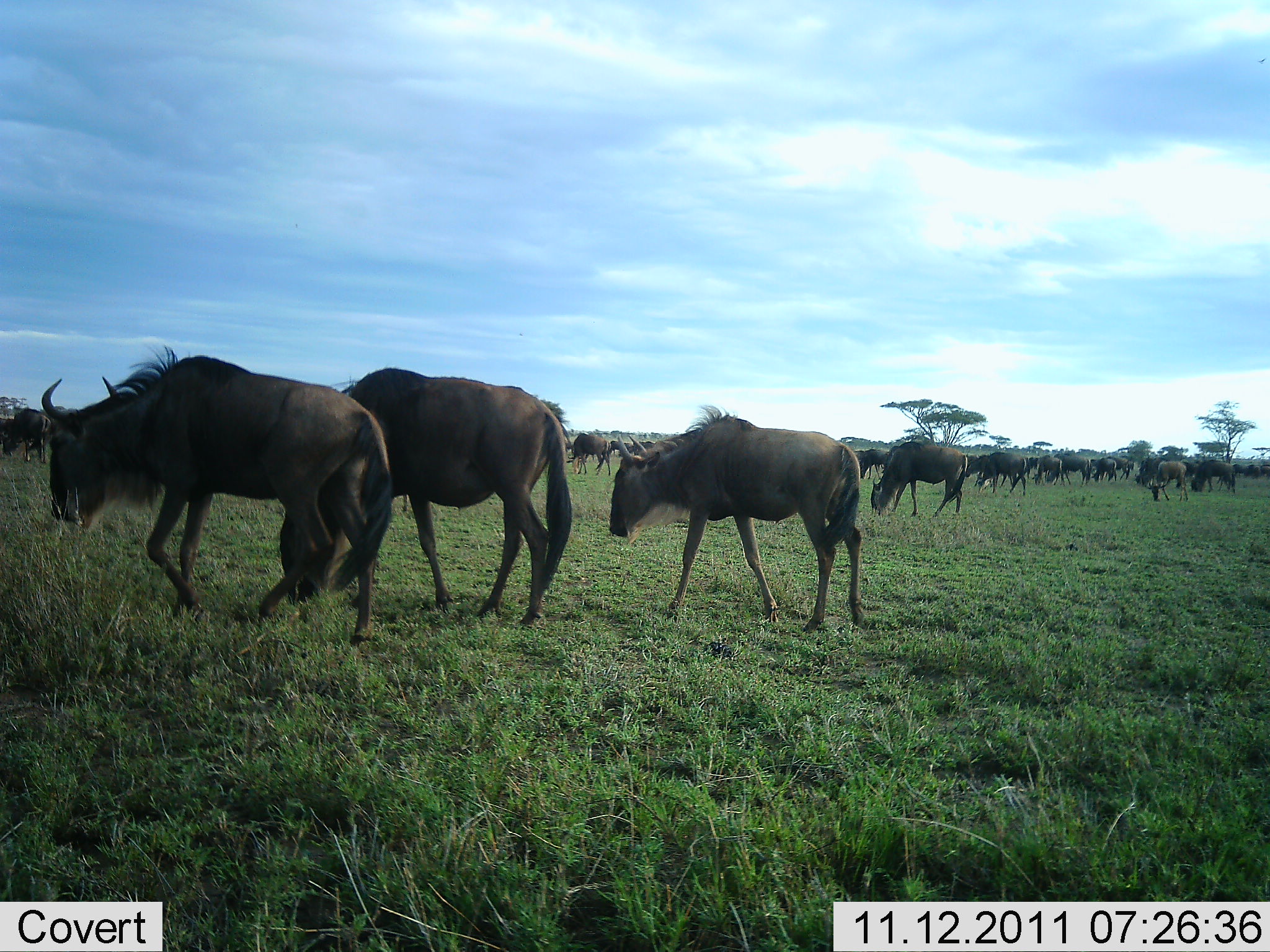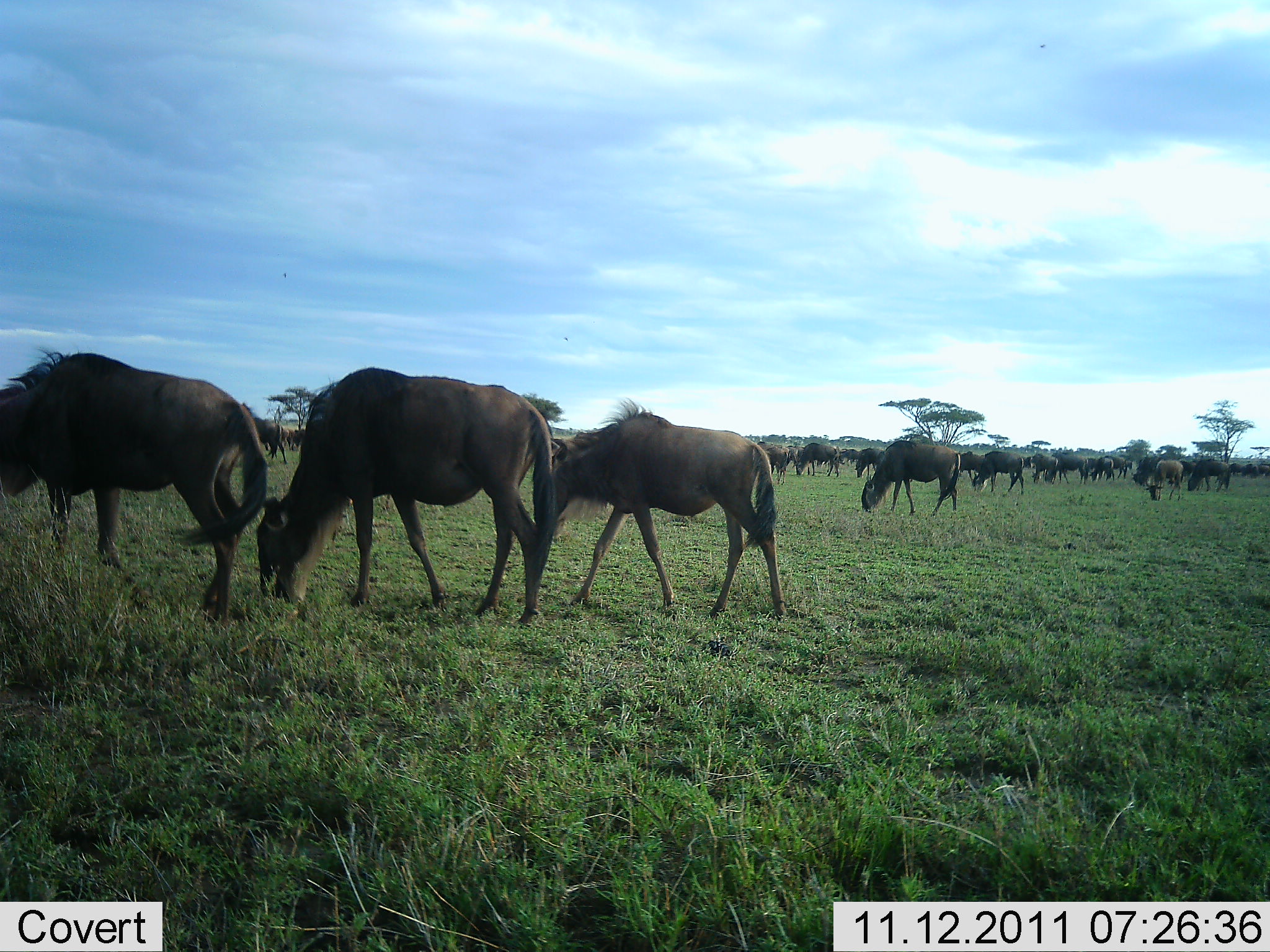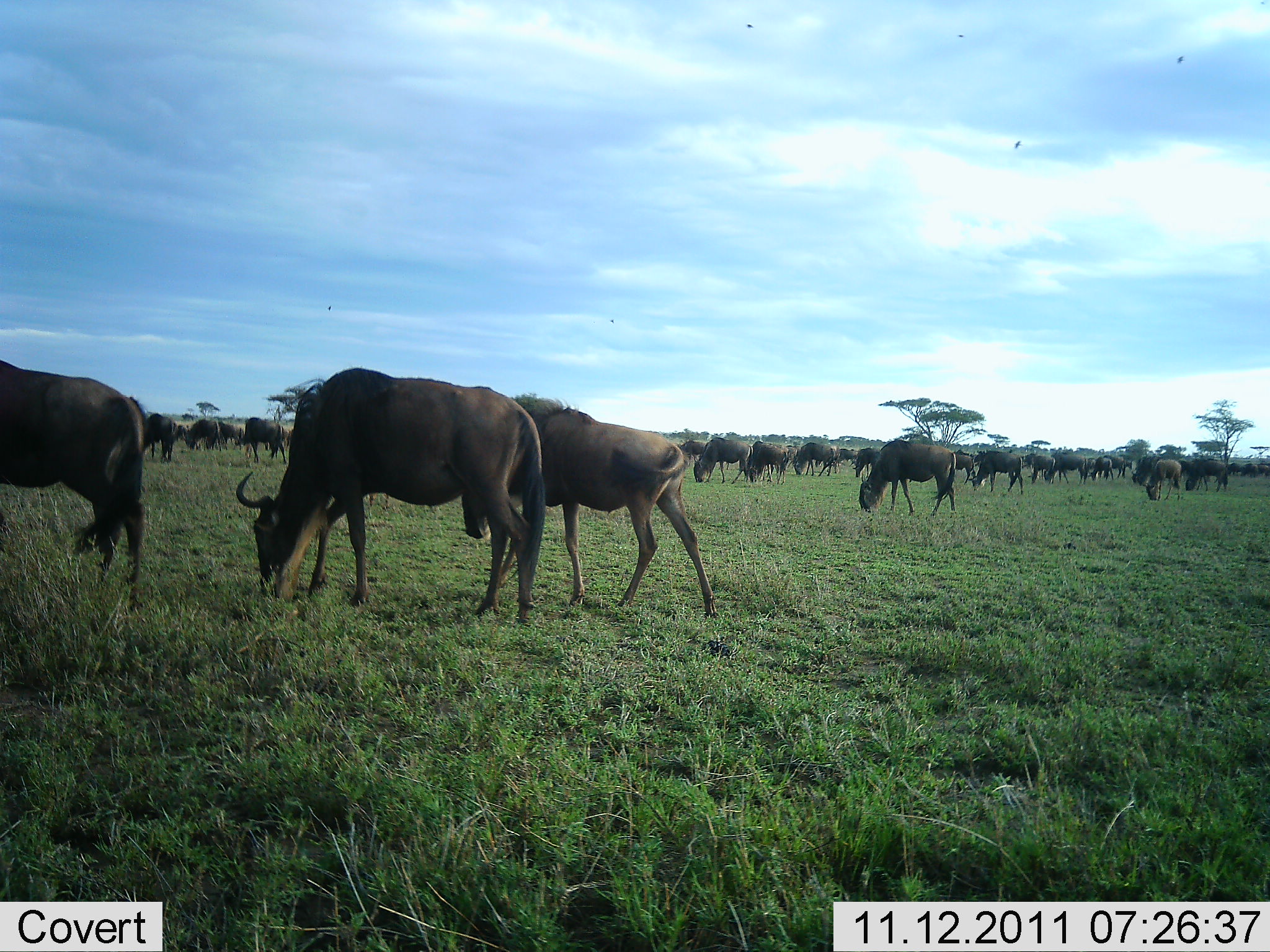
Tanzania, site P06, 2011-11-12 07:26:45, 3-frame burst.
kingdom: Animalia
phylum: Chordata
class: Mammalia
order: Artiodactyla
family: Bovidae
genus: Connochaetes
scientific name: Connochaetes taurinus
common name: blue wildebeest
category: wildebeest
Wildebeest (blue wildebeest) (Connochaetes taurinus), count 11-50. Behavior (volunteer vote fractions): standing 19%, resting 0%, moving 44%, interacting 0%. Young present (vote fraction): 6%. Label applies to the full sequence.